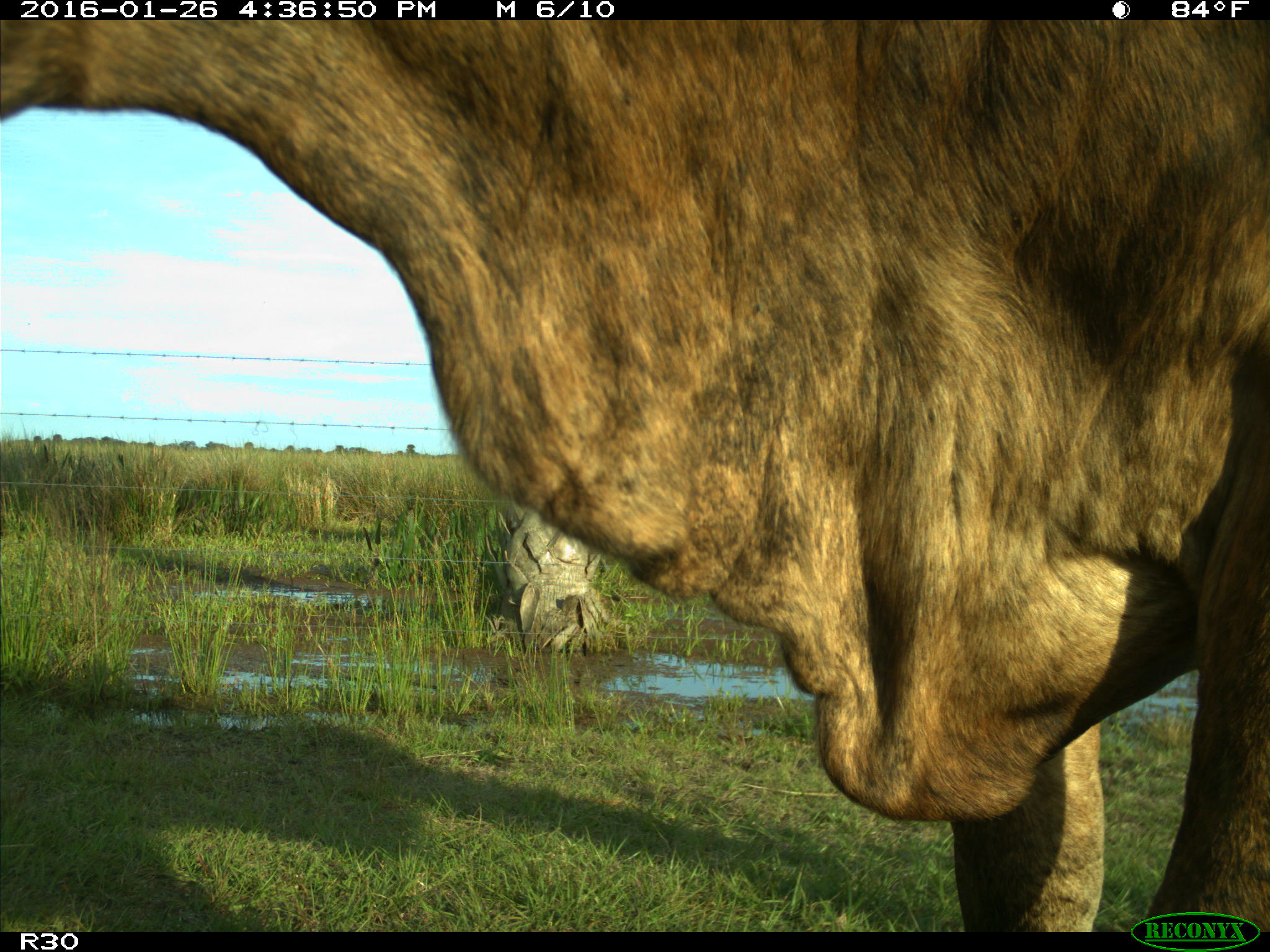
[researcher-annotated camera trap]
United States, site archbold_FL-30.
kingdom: Animalia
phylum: Chordata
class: Mammalia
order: Artiodactyla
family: Bovidae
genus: Bos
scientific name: Bos taurus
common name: domestic cow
Bos taurus (domestic cow).